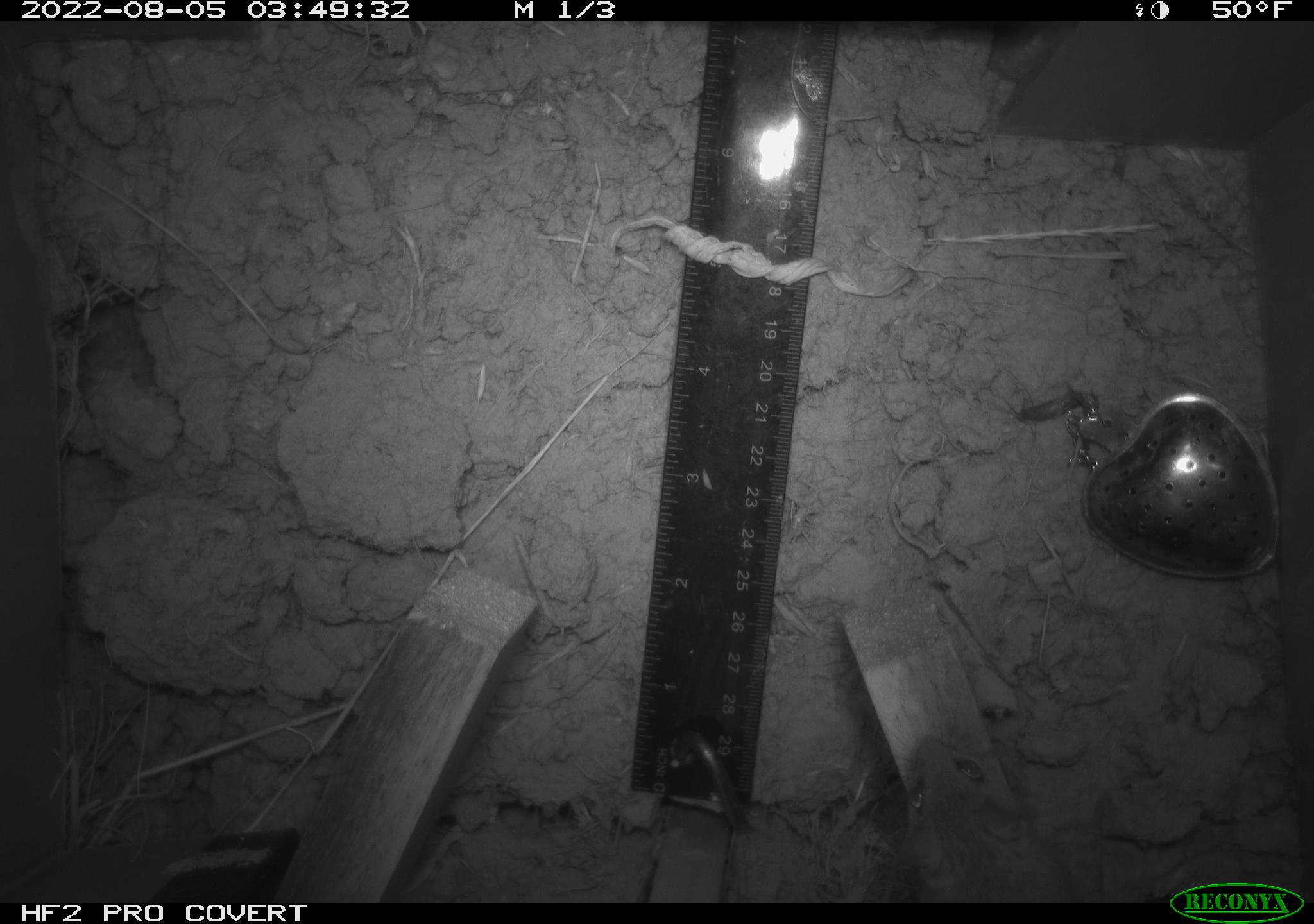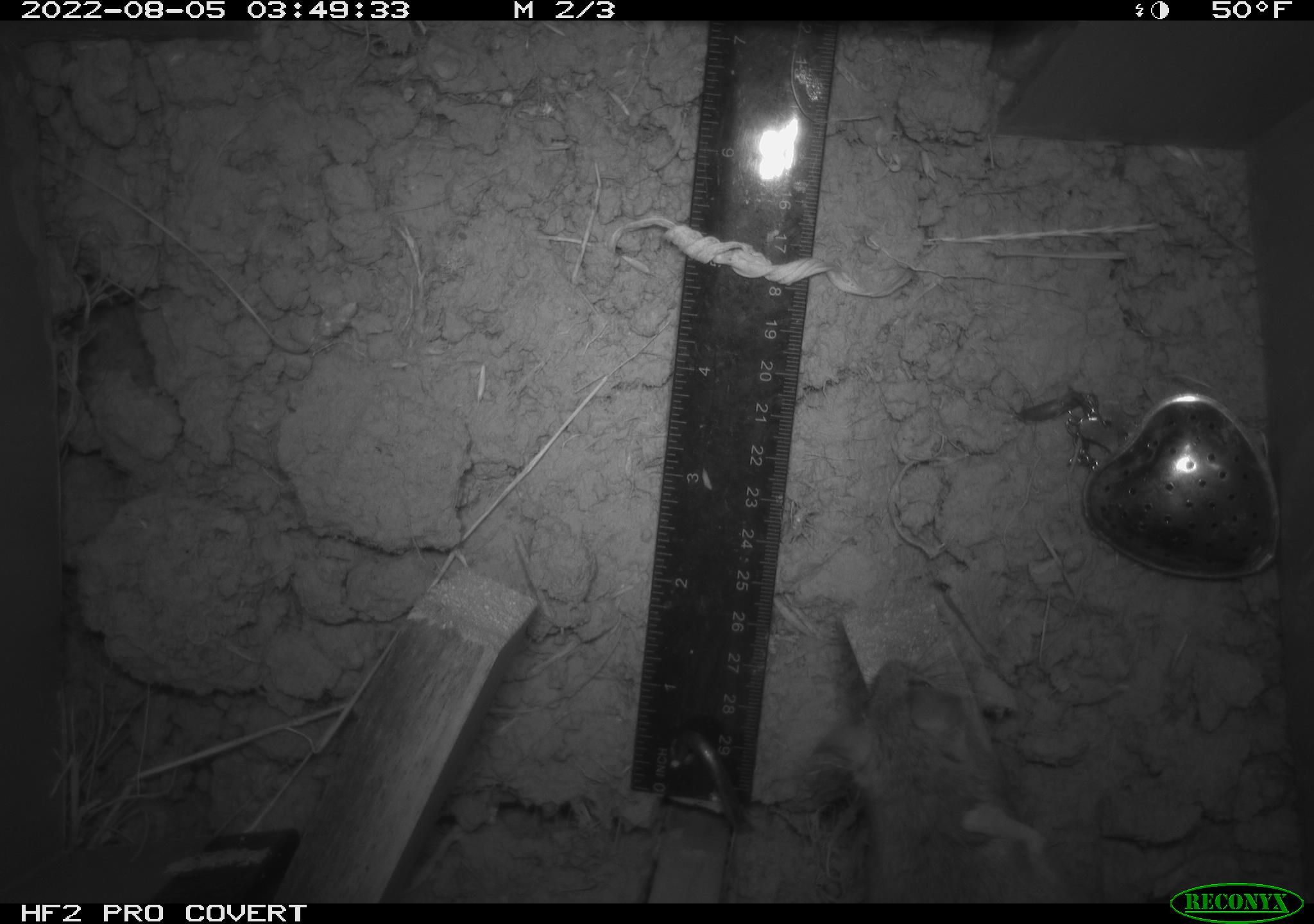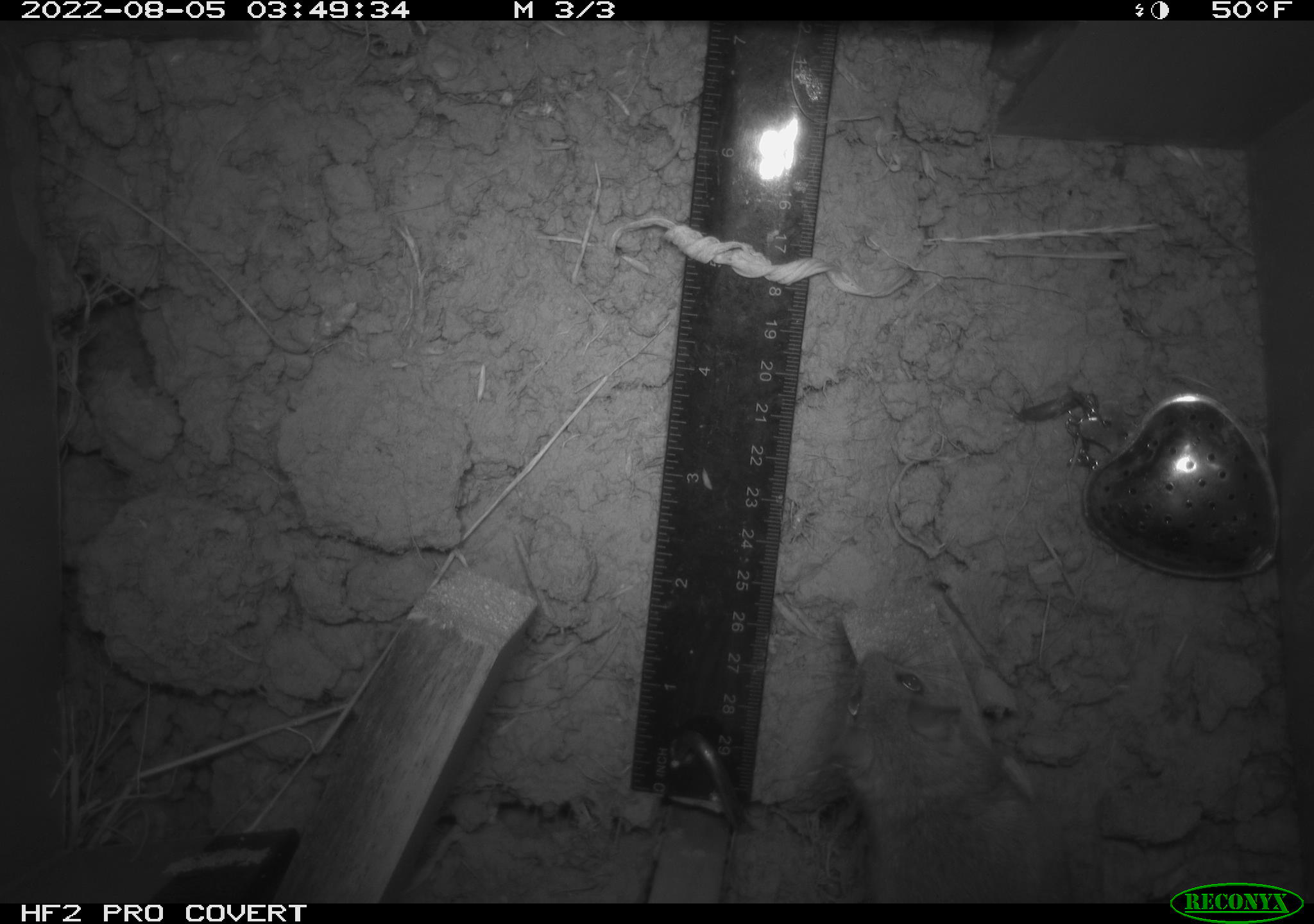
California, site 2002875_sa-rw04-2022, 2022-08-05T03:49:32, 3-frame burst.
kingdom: Animalia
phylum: Chordata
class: Mammalia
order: Rodentia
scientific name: Rodentia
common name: mouse species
Mouse species (Rodentia).